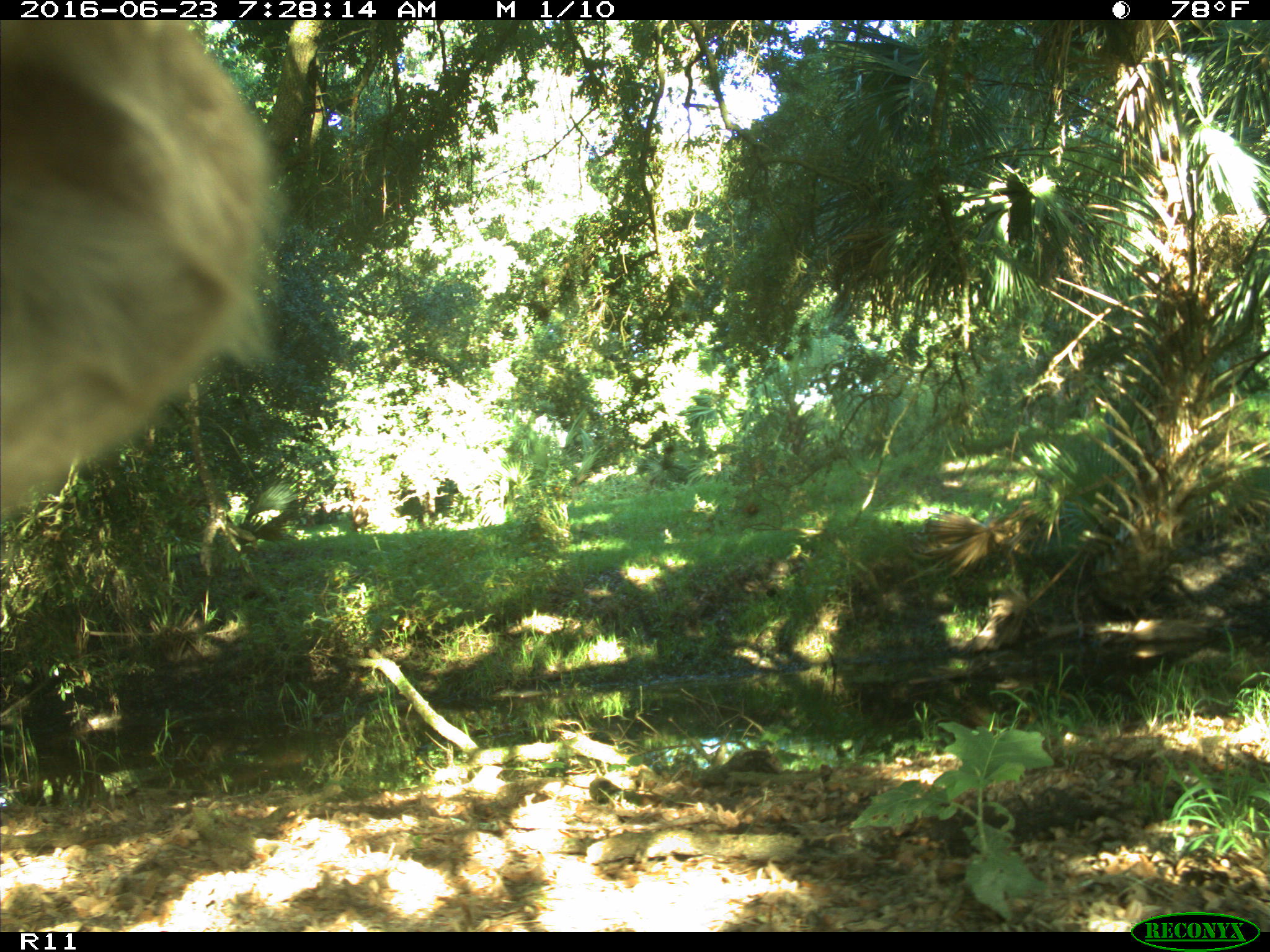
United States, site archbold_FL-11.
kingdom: Animalia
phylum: Chordata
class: Mammalia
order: Artiodactyla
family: Bovidae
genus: Bos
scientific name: Bos taurus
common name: domestic cow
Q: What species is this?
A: Bos taurus (domestic cow).